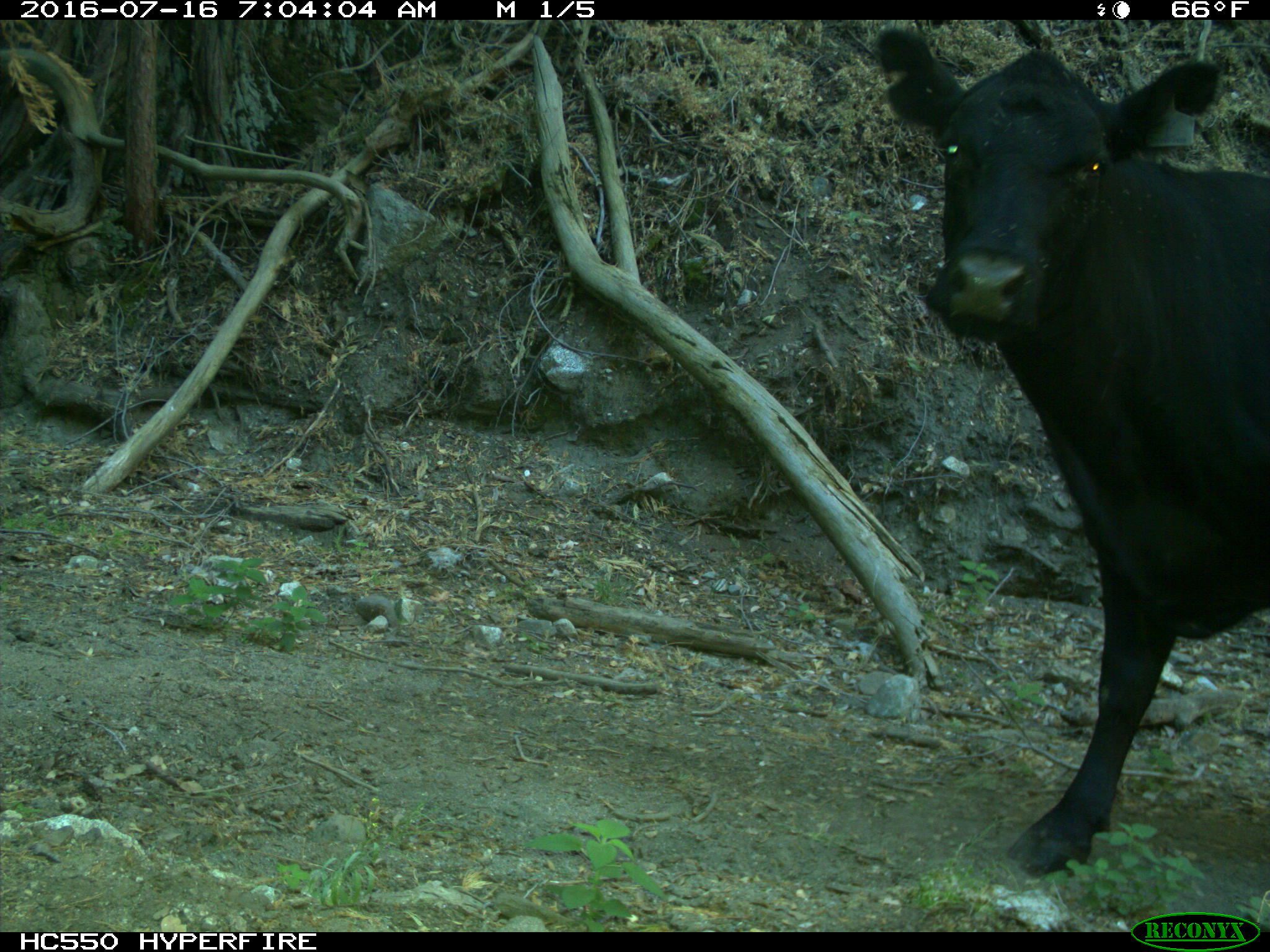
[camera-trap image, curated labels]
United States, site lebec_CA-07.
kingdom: Animalia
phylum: Chordata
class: Mammalia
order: Artiodactyla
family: Bovidae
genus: Bos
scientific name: Bos taurus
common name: domestic cow